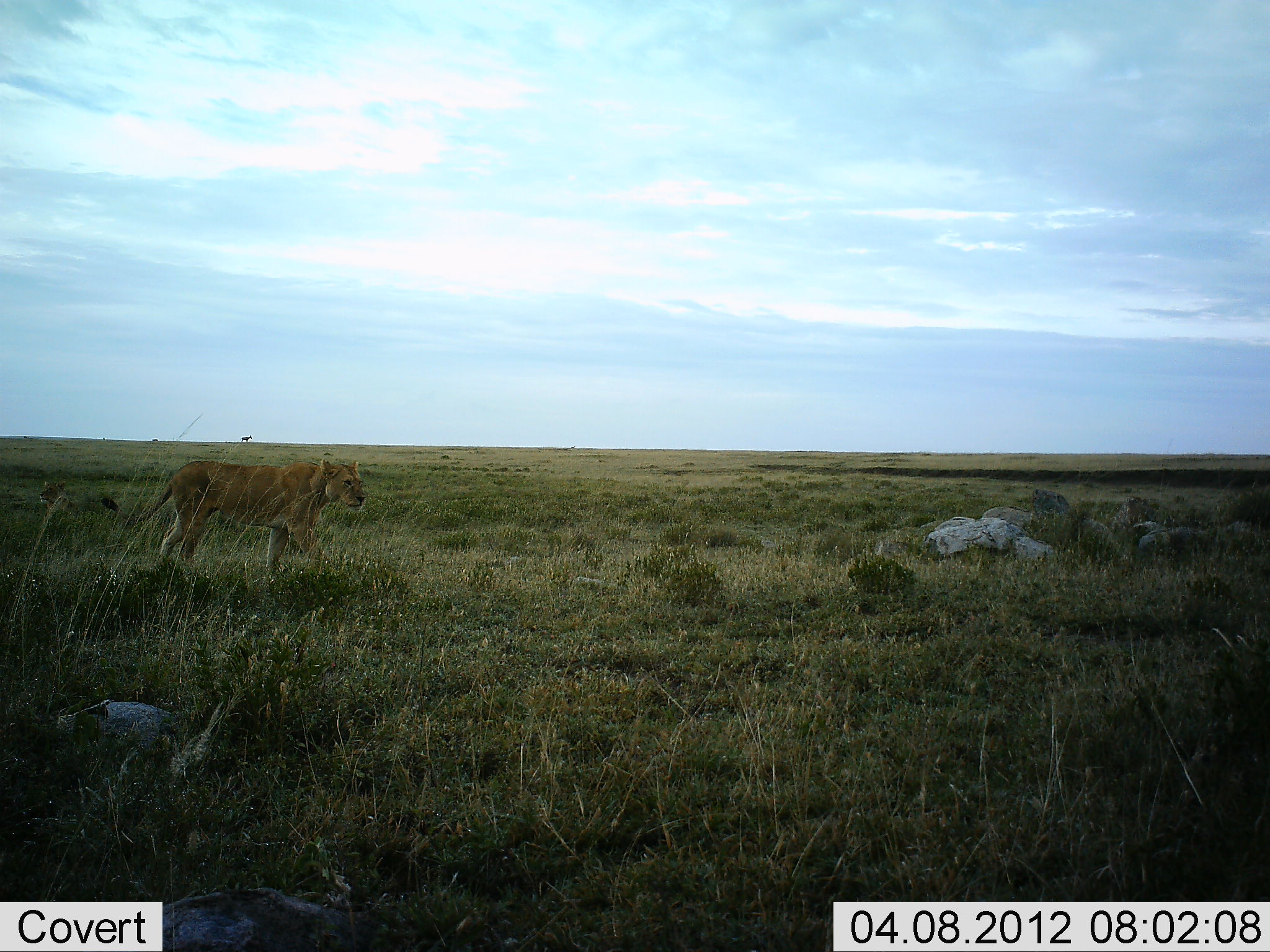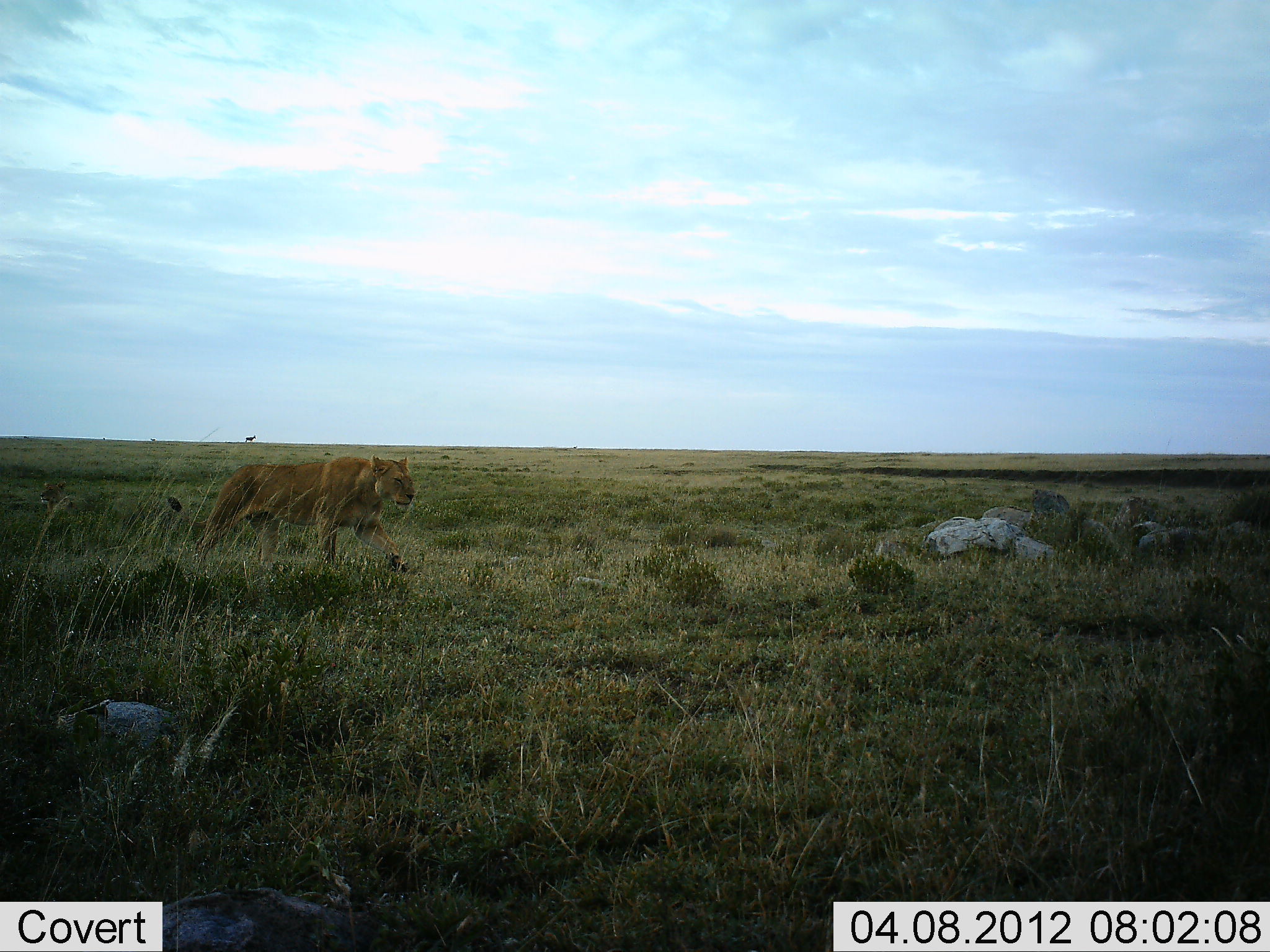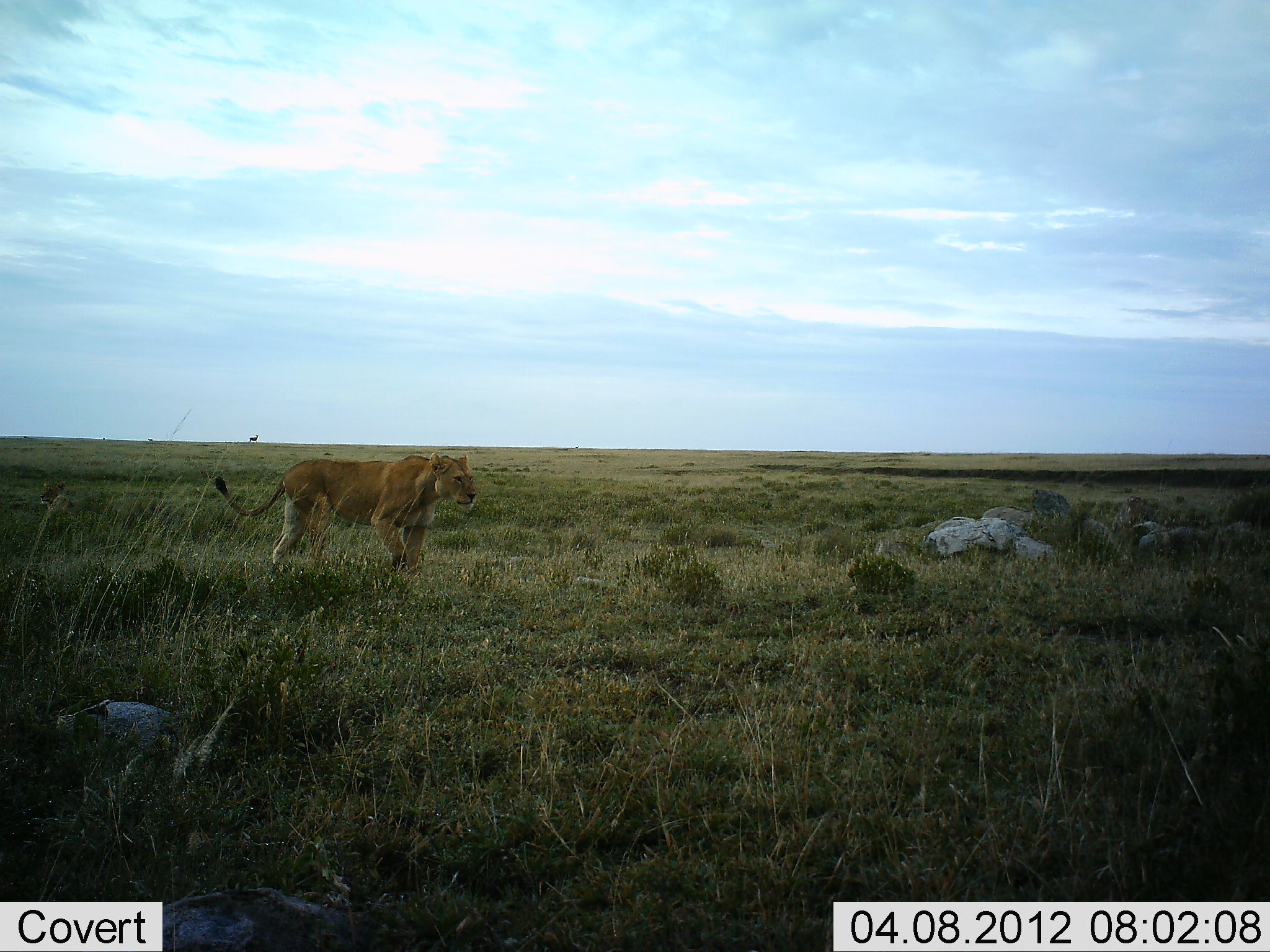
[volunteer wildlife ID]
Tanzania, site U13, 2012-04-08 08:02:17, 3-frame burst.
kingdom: Animalia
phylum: Chordata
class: Mammalia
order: Carnivora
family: Felidae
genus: Panthera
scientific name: Panthera leo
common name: lion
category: lionfemale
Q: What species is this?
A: Lionfemale (lion) (Panthera leo).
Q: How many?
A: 1.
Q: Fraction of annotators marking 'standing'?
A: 0%.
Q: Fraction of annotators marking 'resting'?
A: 12%.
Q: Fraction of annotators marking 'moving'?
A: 100%.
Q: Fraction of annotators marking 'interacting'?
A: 0%.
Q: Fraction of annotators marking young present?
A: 4%.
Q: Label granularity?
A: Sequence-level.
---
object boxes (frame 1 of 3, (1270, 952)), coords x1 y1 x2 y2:
animal: 98 458 369 596; 37 479 84 535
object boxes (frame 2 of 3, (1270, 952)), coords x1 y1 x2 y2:
animal: 164 452 422 590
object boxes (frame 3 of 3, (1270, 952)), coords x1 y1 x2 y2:
animal: 212 451 479 591; 38 480 82 525